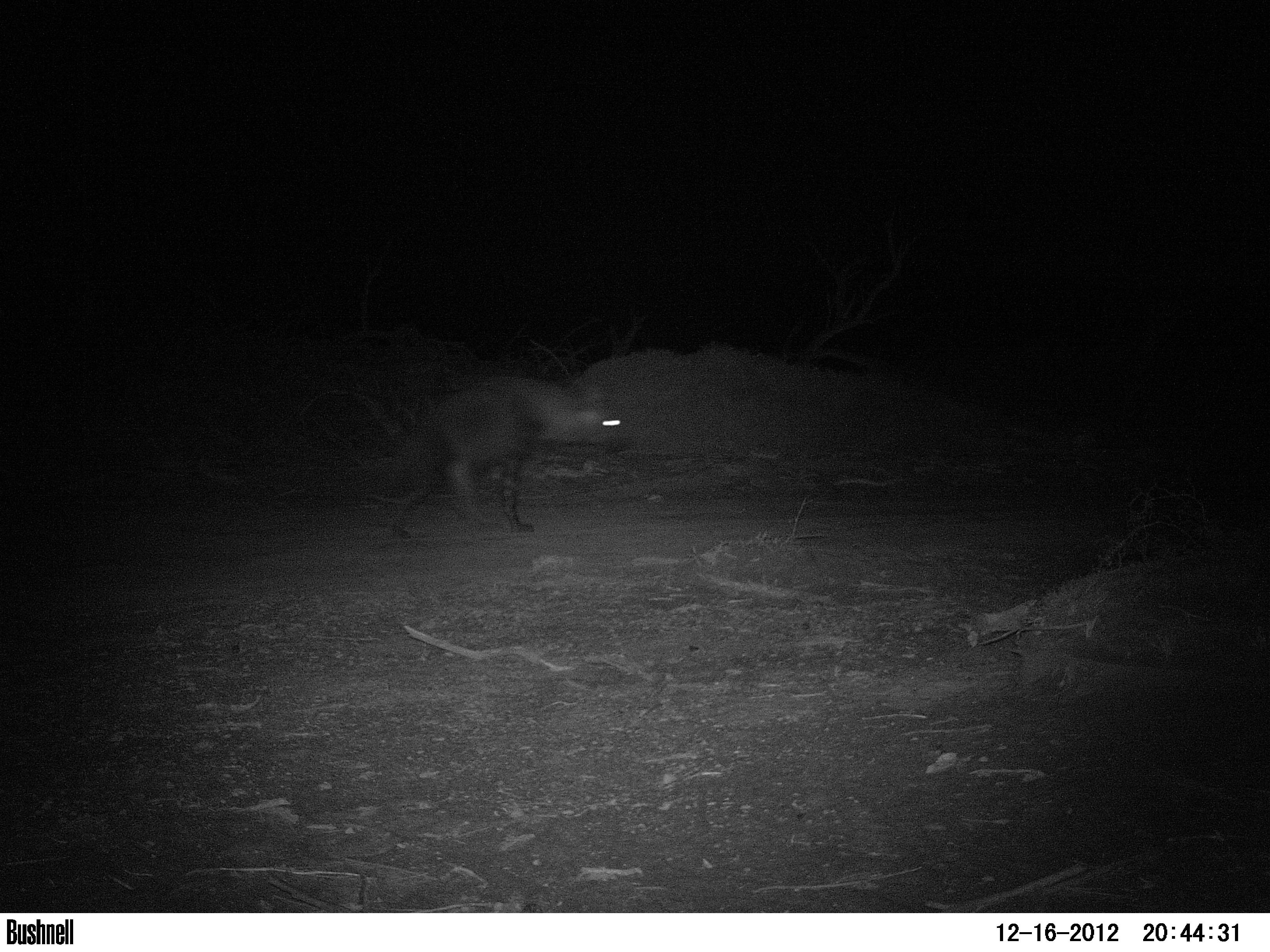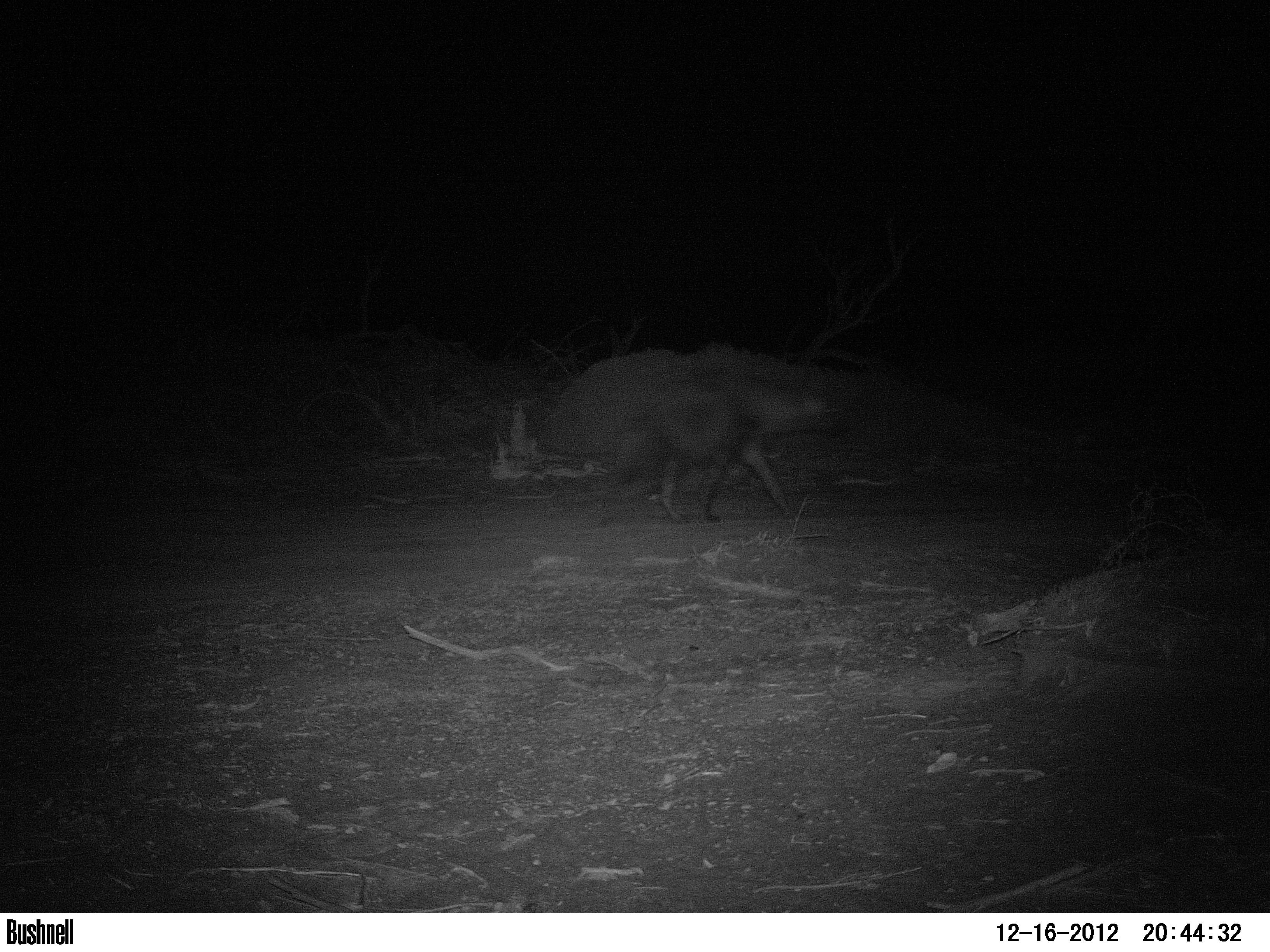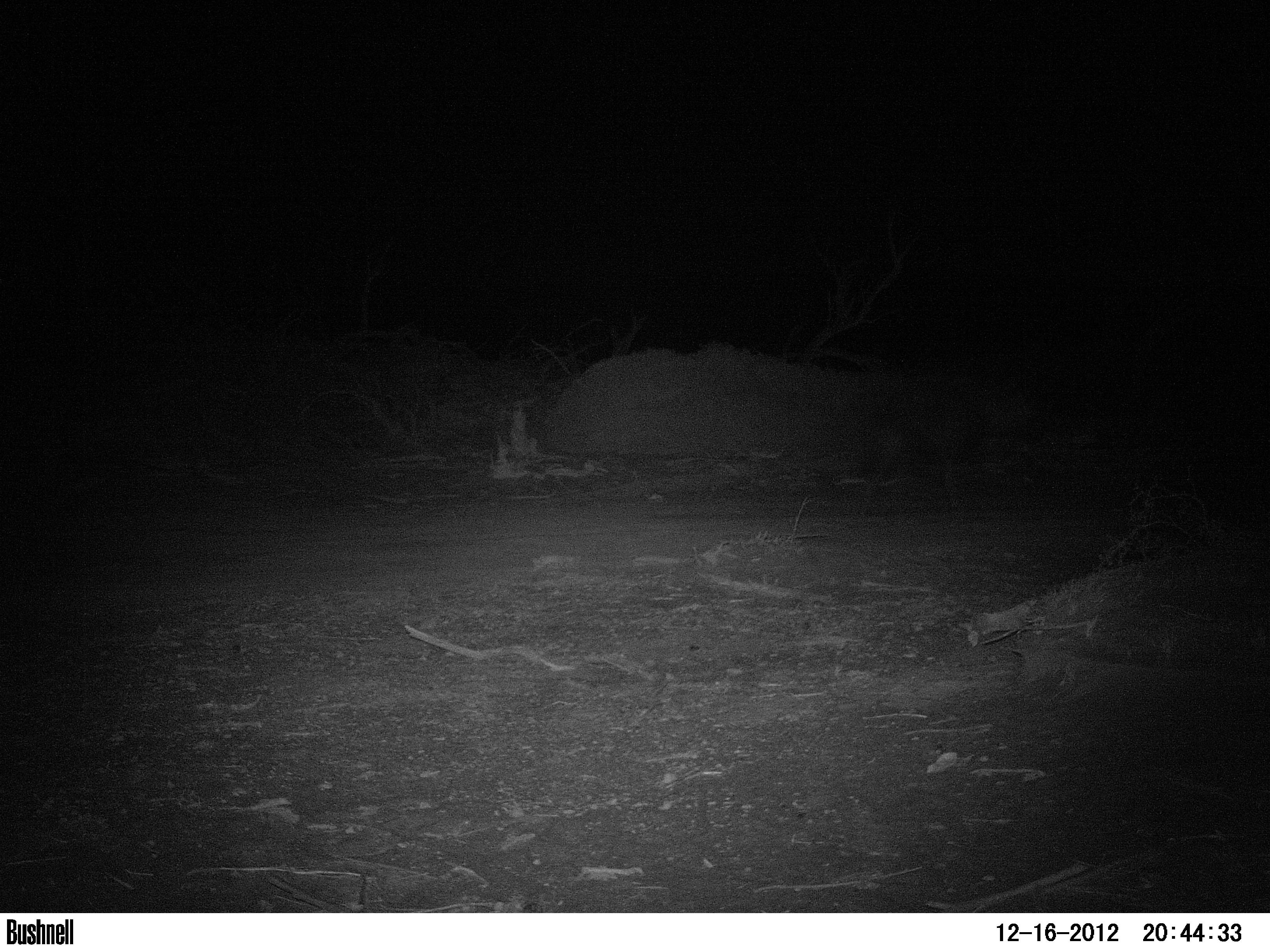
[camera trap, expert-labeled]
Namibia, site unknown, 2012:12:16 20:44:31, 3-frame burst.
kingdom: Animalia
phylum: Chordata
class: Mammalia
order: Carnivora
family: Hyaenidae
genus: Parahyaena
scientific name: Parahyaena brunnea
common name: brown hyena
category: hyaena brunnea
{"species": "hyaena brunnea (brown hyena) (Parahyaena brunnea)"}